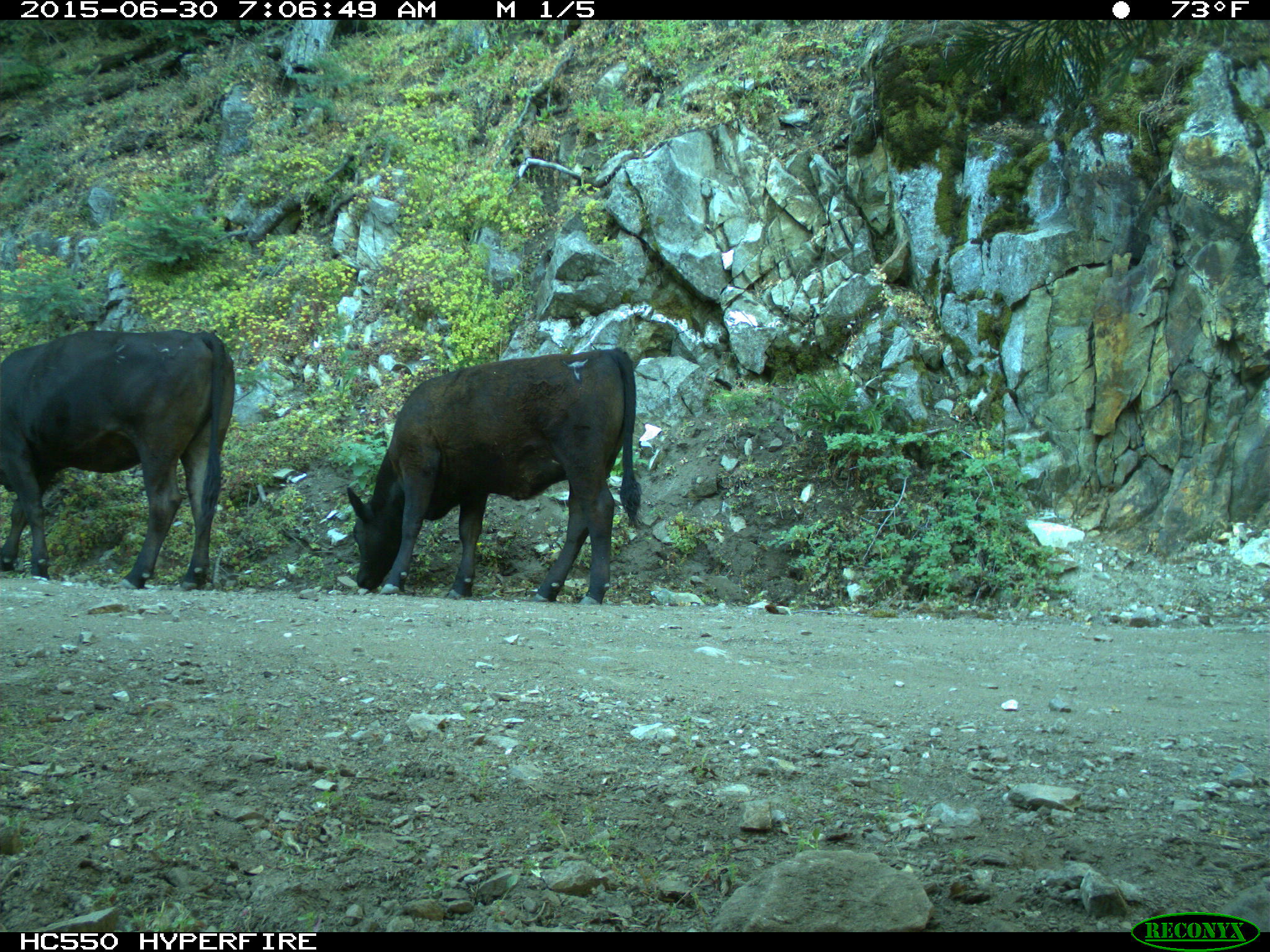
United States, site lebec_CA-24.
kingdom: Animalia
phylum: Chordata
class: Mammalia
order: Artiodactyla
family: Bovidae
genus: Bos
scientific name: Bos taurus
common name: domestic cow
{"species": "Bos taurus (domestic cow)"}